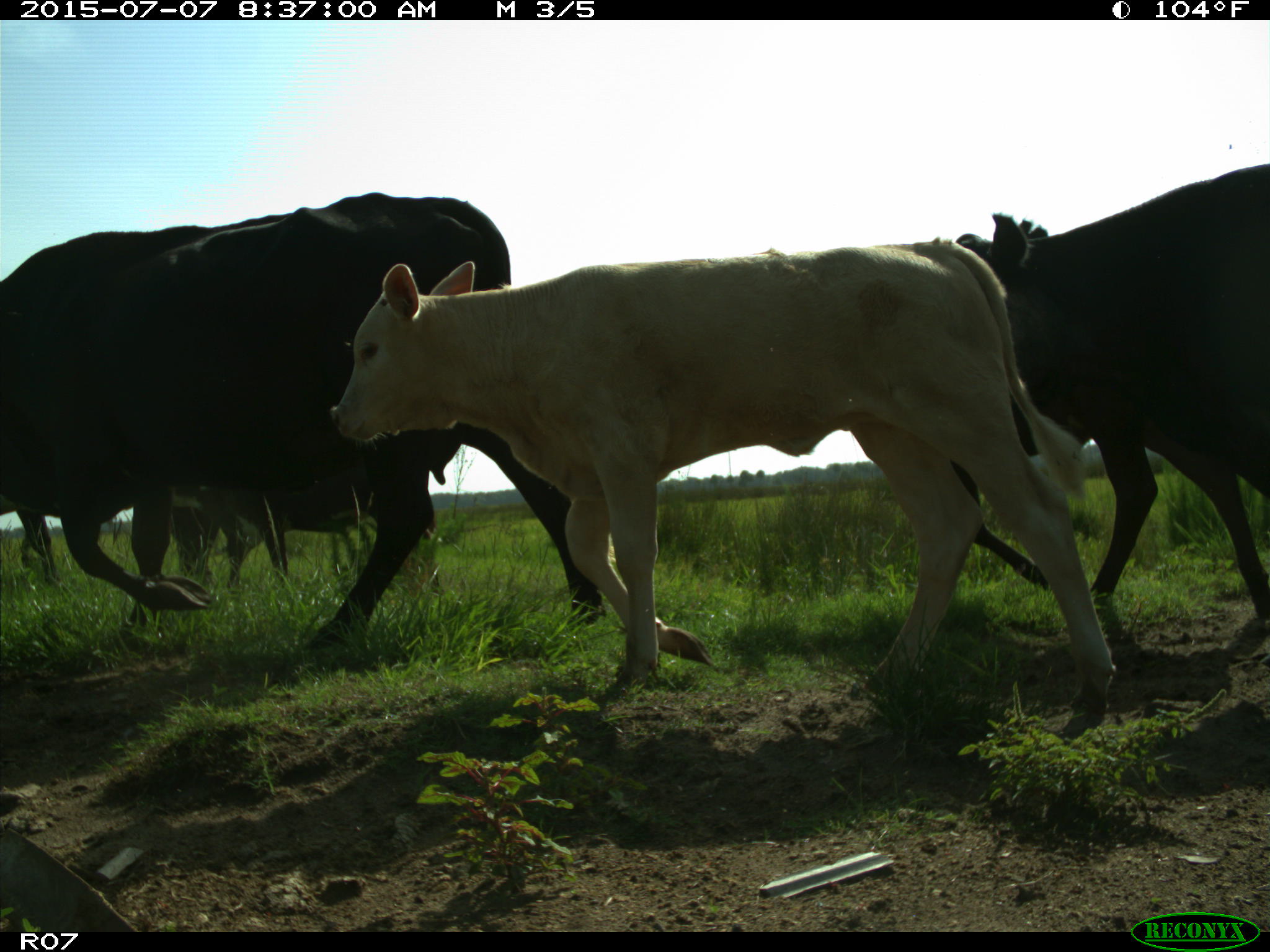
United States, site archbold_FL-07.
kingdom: Animalia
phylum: Chordata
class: Mammalia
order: Artiodactyla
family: Bovidae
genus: Bos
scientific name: Bos taurus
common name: domestic cow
Bos taurus (domestic cow).